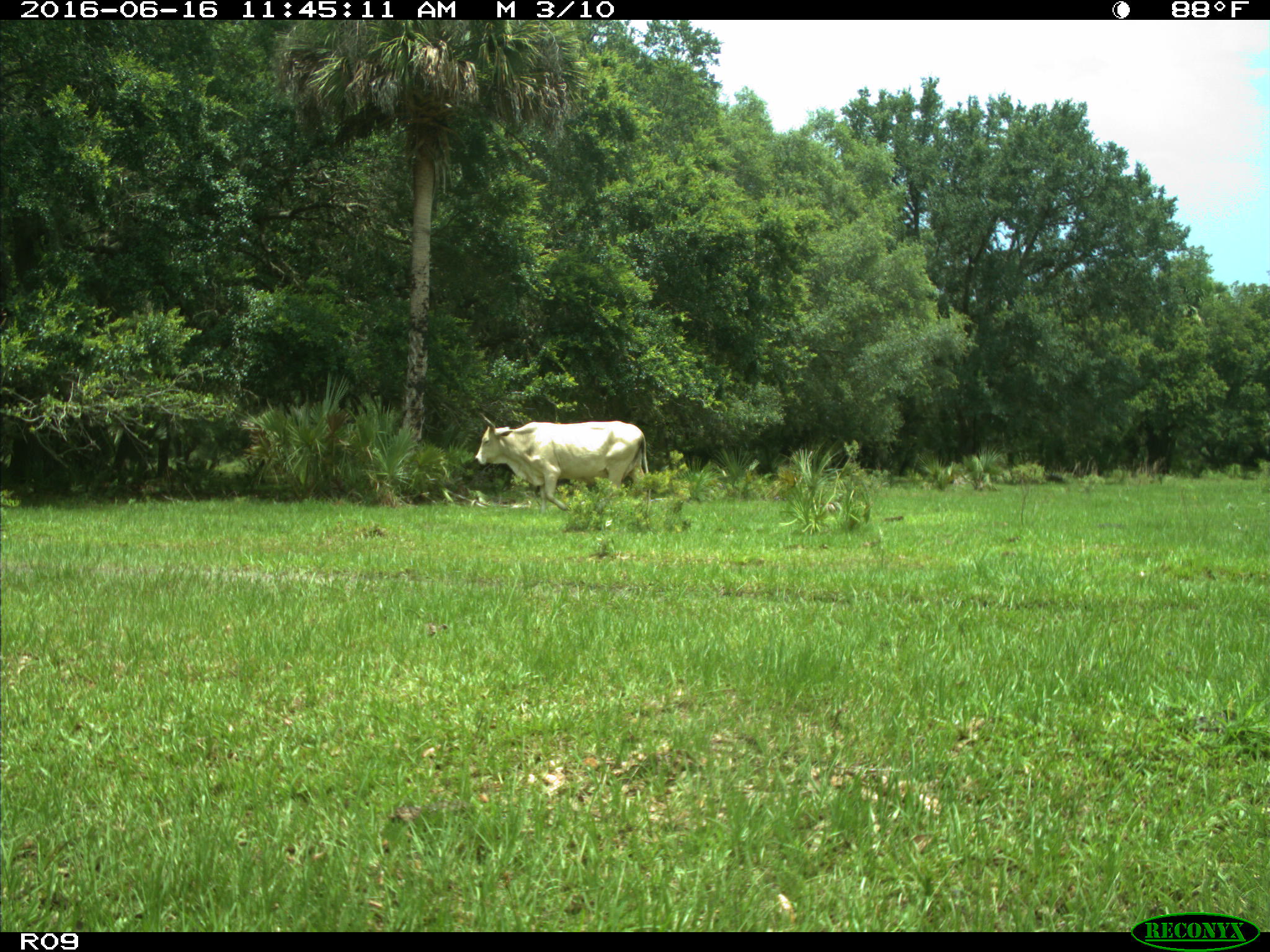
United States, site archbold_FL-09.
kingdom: Animalia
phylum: Chordata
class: Mammalia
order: Artiodactyla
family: Bovidae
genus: Bos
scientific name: Bos taurus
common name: domestic cow